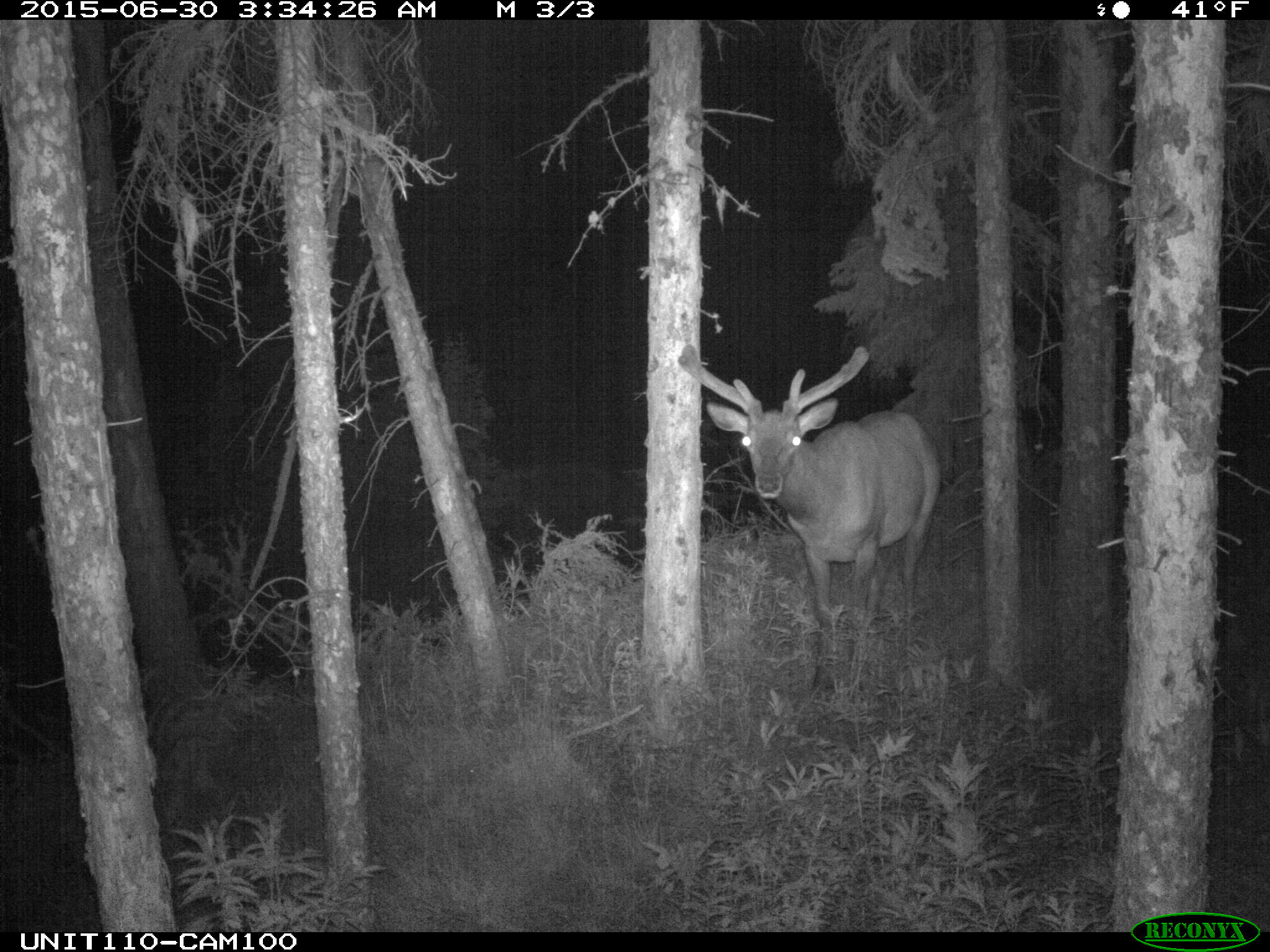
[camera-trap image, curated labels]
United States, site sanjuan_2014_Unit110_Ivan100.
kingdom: Animalia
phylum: Chordata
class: Mammalia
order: Artiodactyla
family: Cervidae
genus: Cervus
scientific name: Cervus elaphus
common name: red deer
Cervus elaphus (red deer).